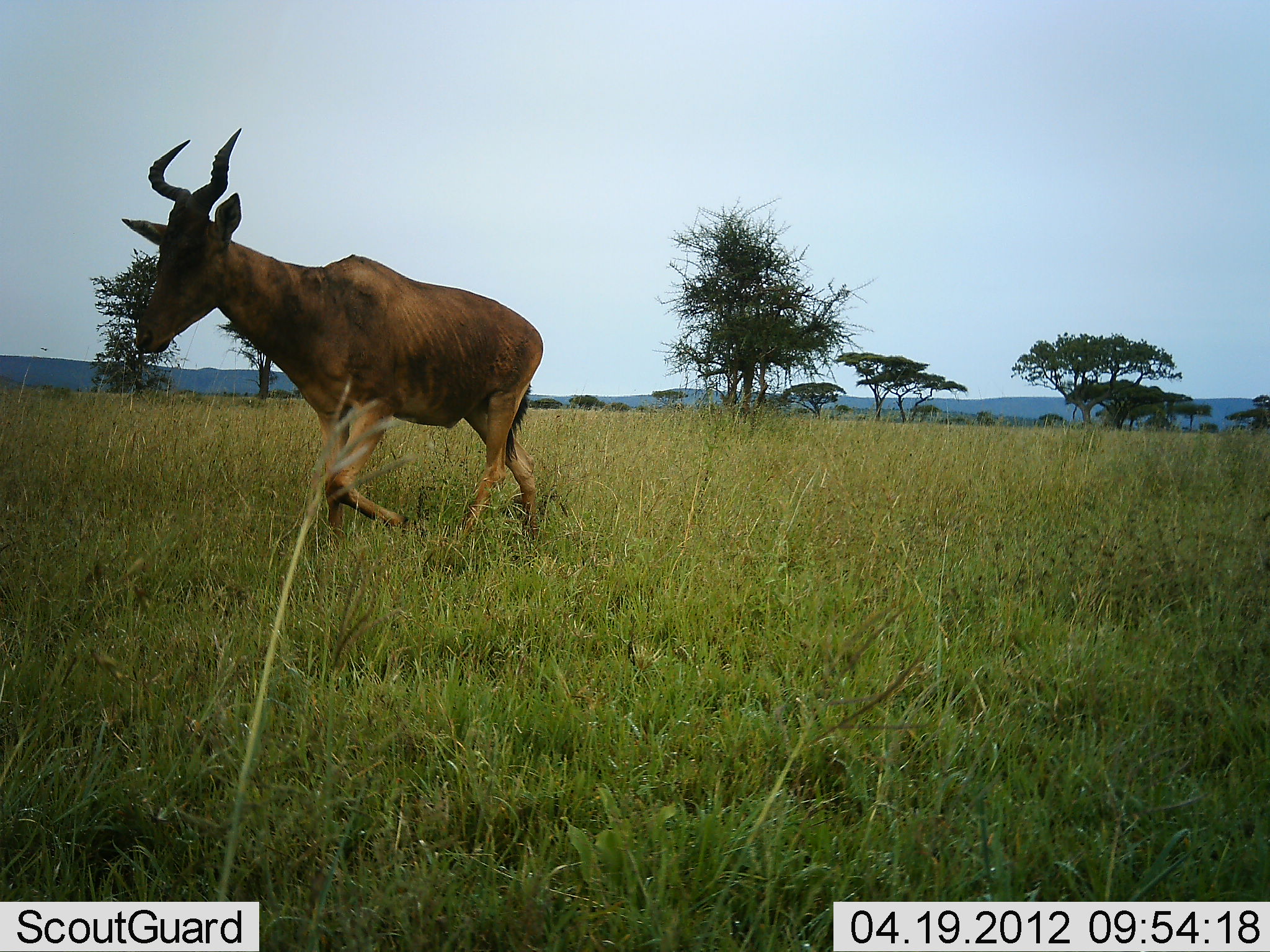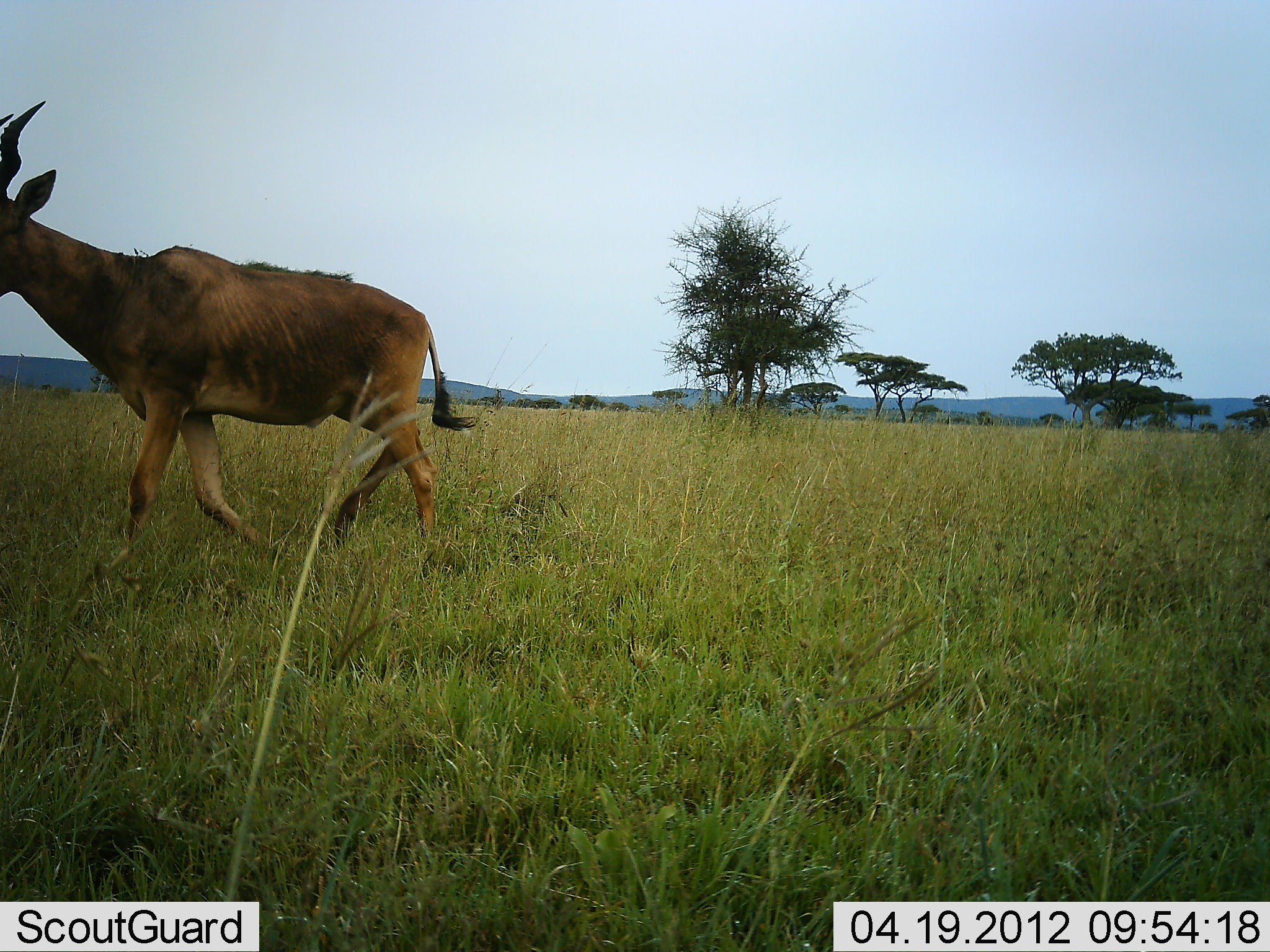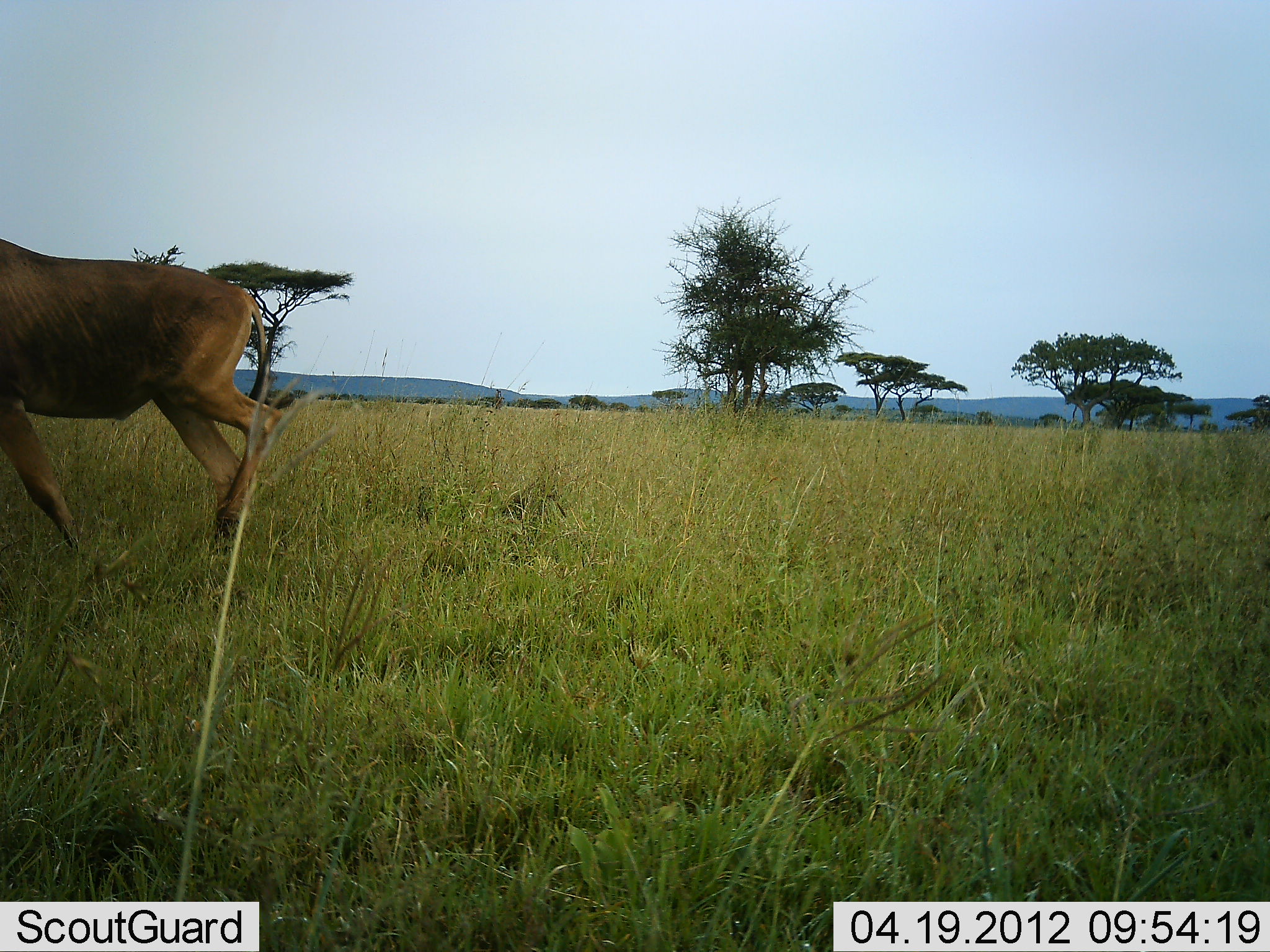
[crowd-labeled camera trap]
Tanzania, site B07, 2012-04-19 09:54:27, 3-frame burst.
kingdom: Animalia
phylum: Chordata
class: Mammalia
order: Artiodactyla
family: Bovidae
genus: Alcelaphus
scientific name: Alcelaphus buselaphus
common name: hartebeest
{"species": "hartebeest (Alcelaphus buselaphus)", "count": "1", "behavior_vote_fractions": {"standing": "4%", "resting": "0%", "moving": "100%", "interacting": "0%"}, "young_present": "0%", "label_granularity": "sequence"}